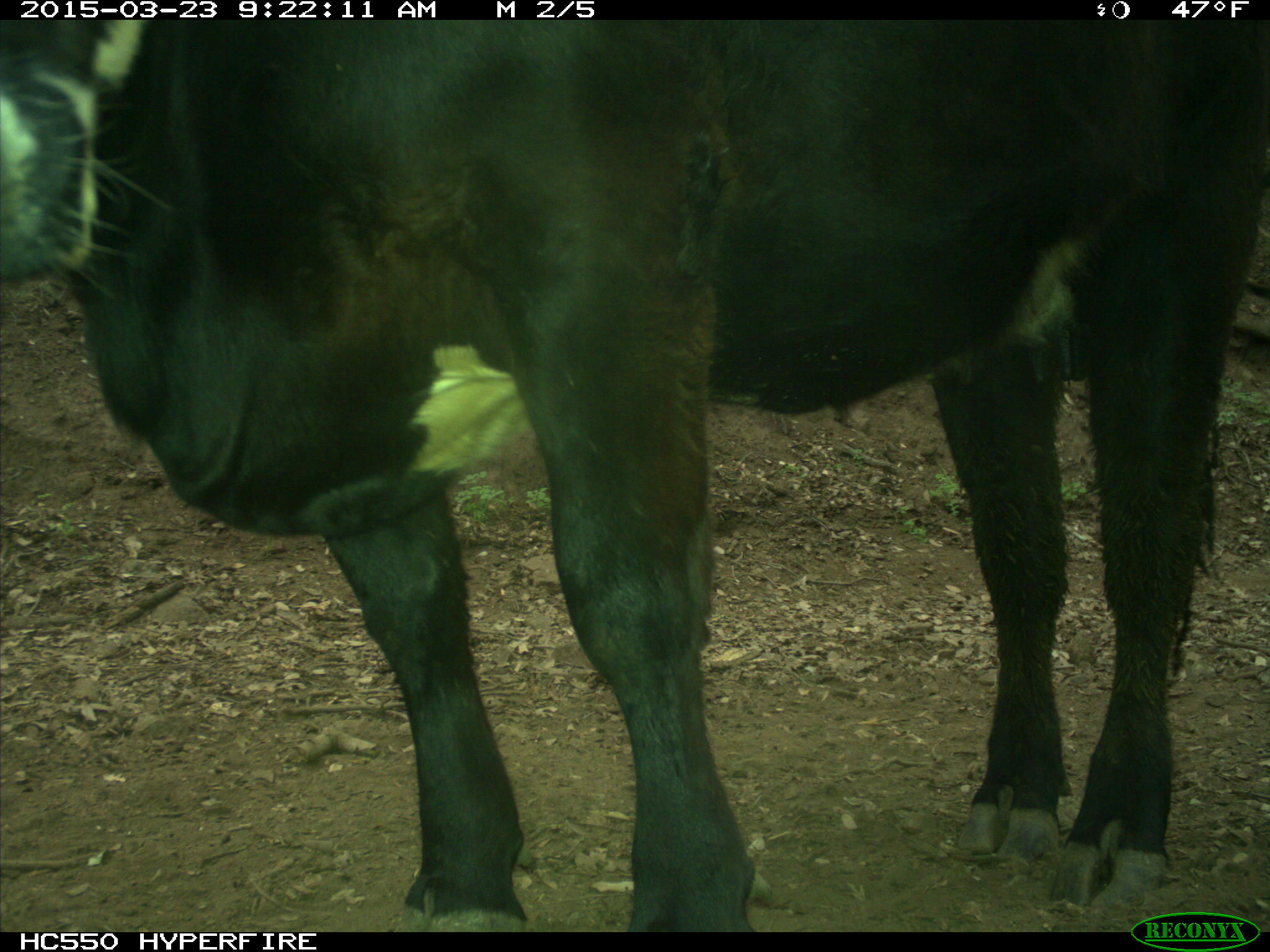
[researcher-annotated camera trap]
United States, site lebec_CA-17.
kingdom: Animalia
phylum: Chordata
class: Mammalia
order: Artiodactyla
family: Bovidae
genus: Bos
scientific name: Bos taurus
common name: domestic cow